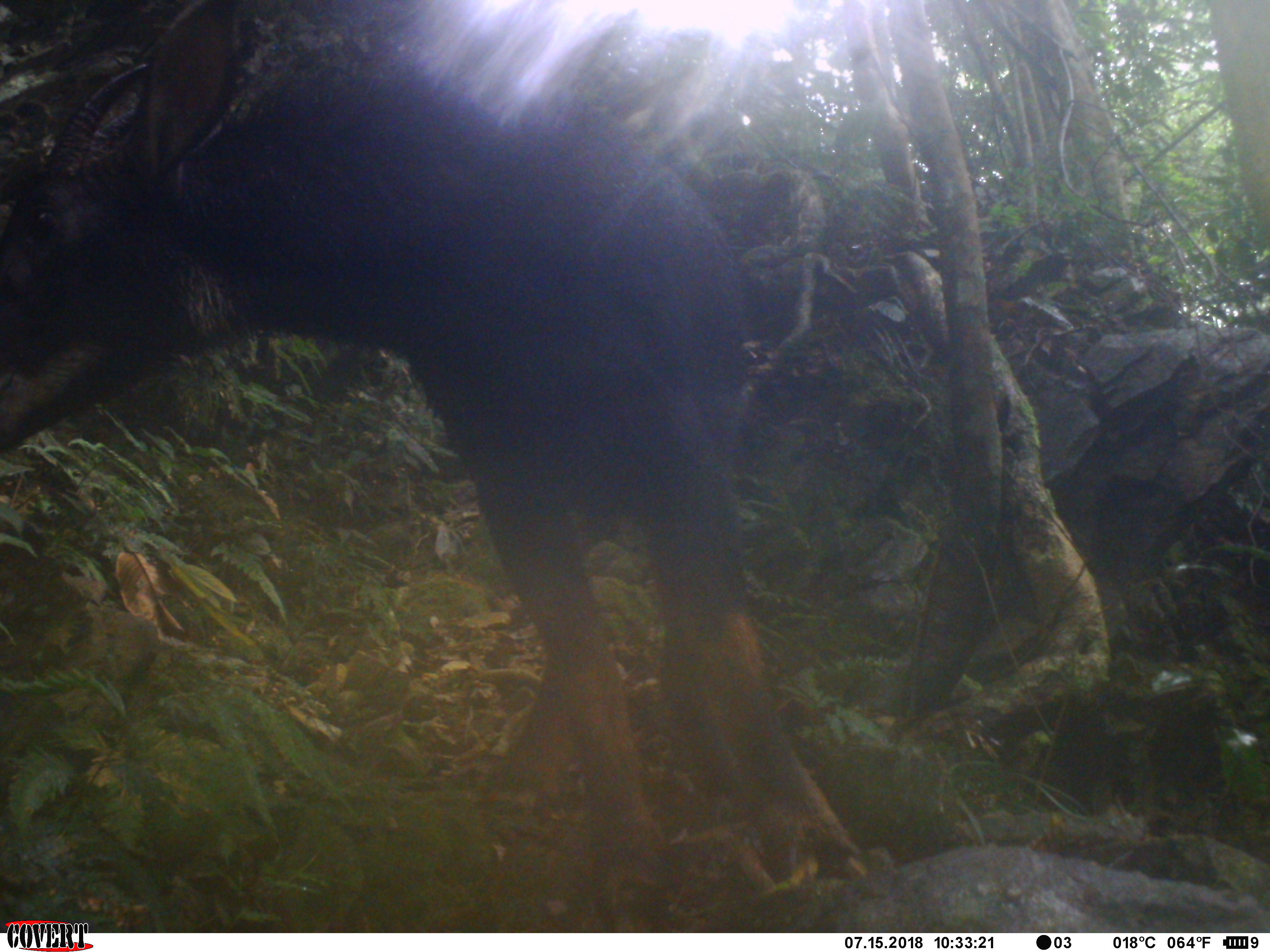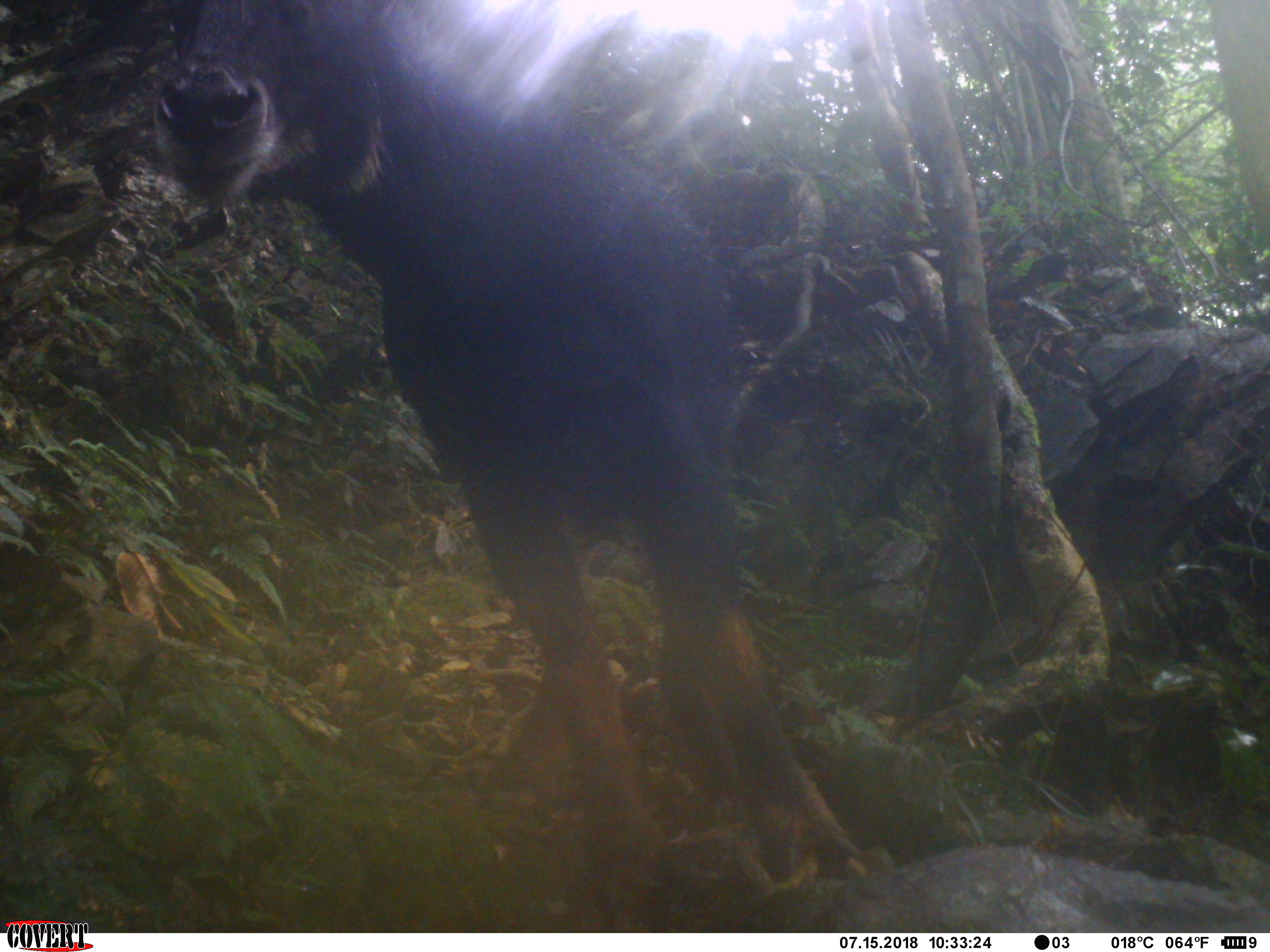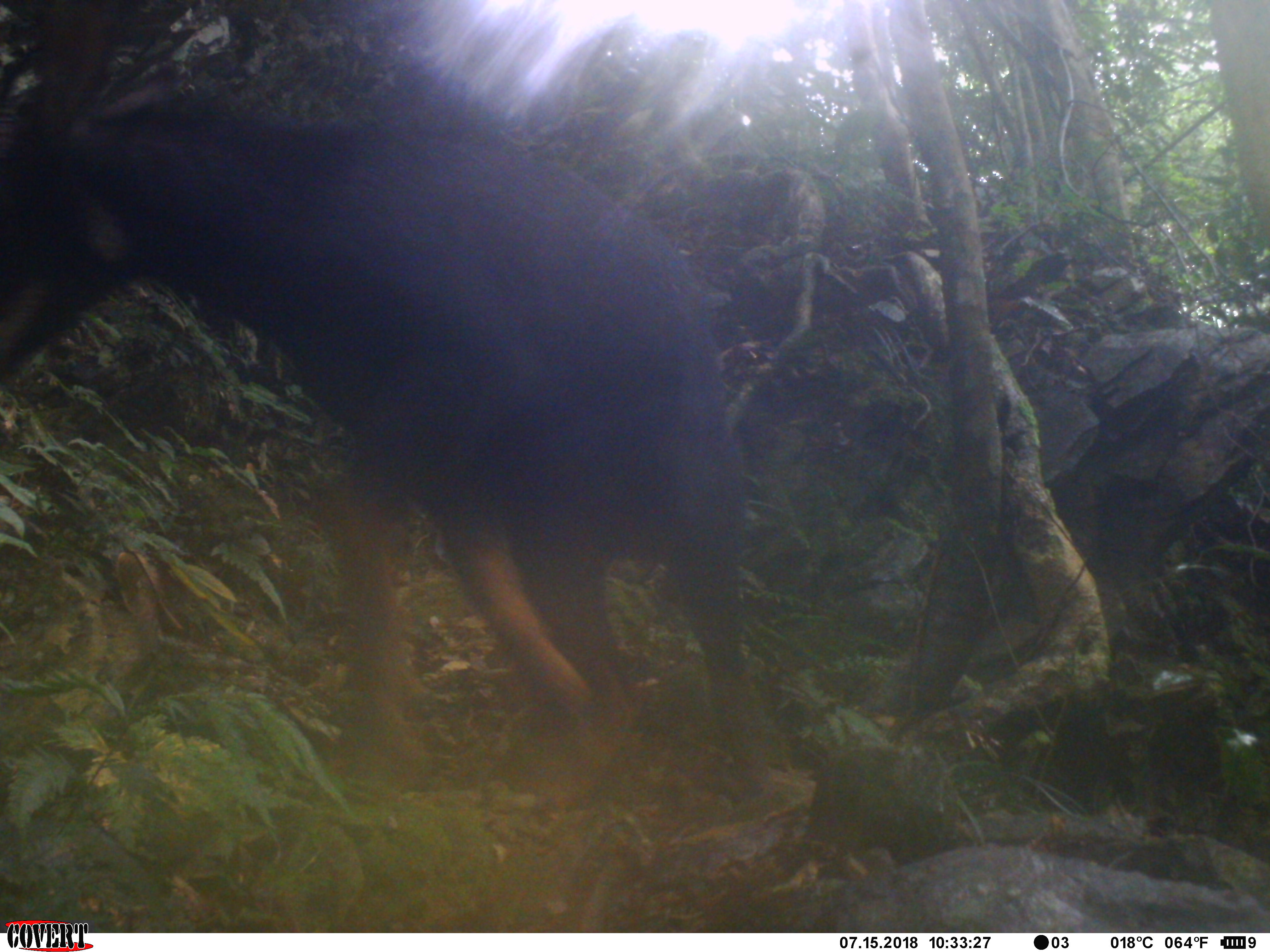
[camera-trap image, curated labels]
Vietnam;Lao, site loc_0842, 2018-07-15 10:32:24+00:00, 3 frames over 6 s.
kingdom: Animalia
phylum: Chordata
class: Mammalia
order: Artiodactyla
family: Bovidae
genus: Capricornis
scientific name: Capricornis sumatraensis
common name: chinese serow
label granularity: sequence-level